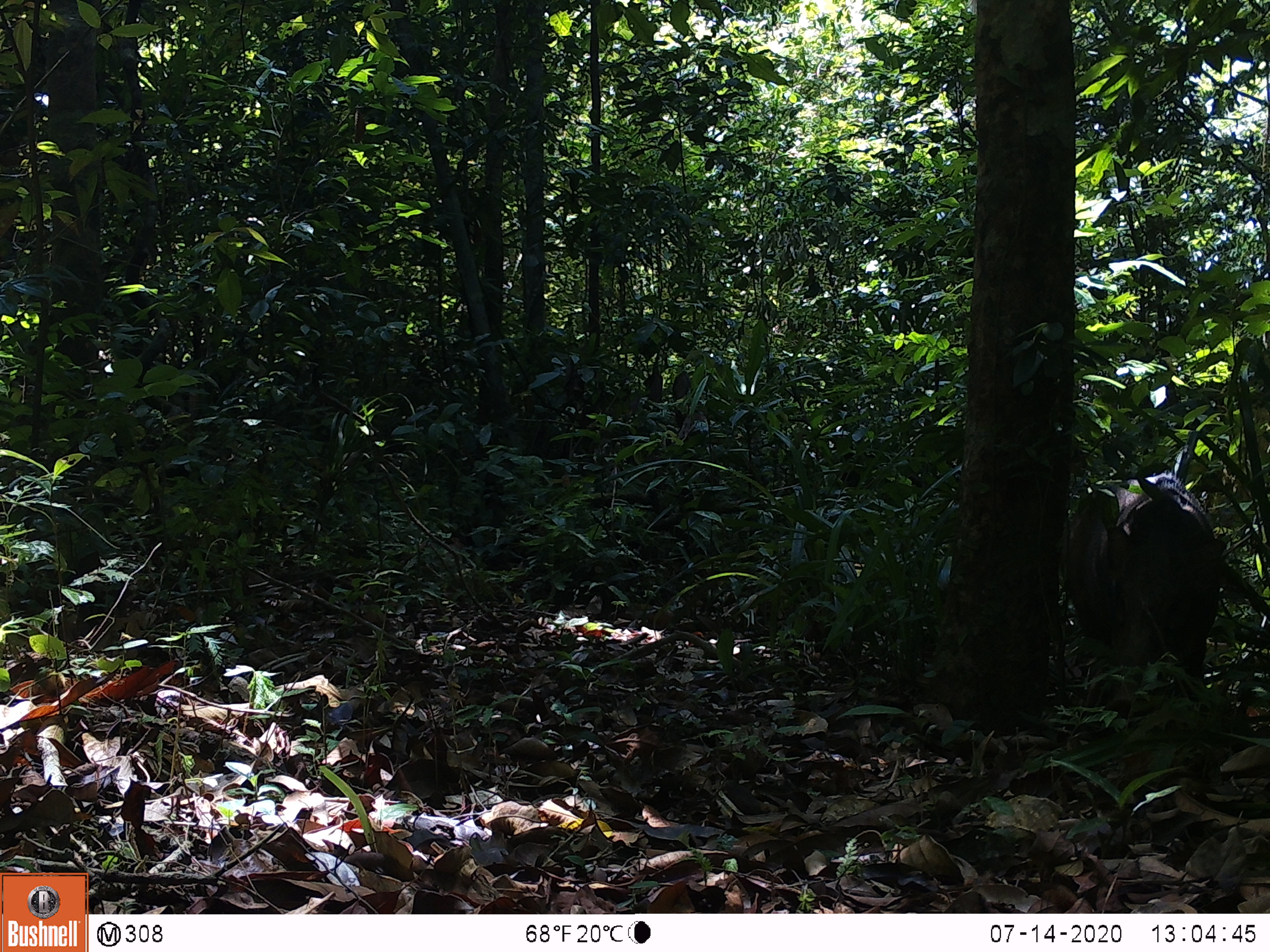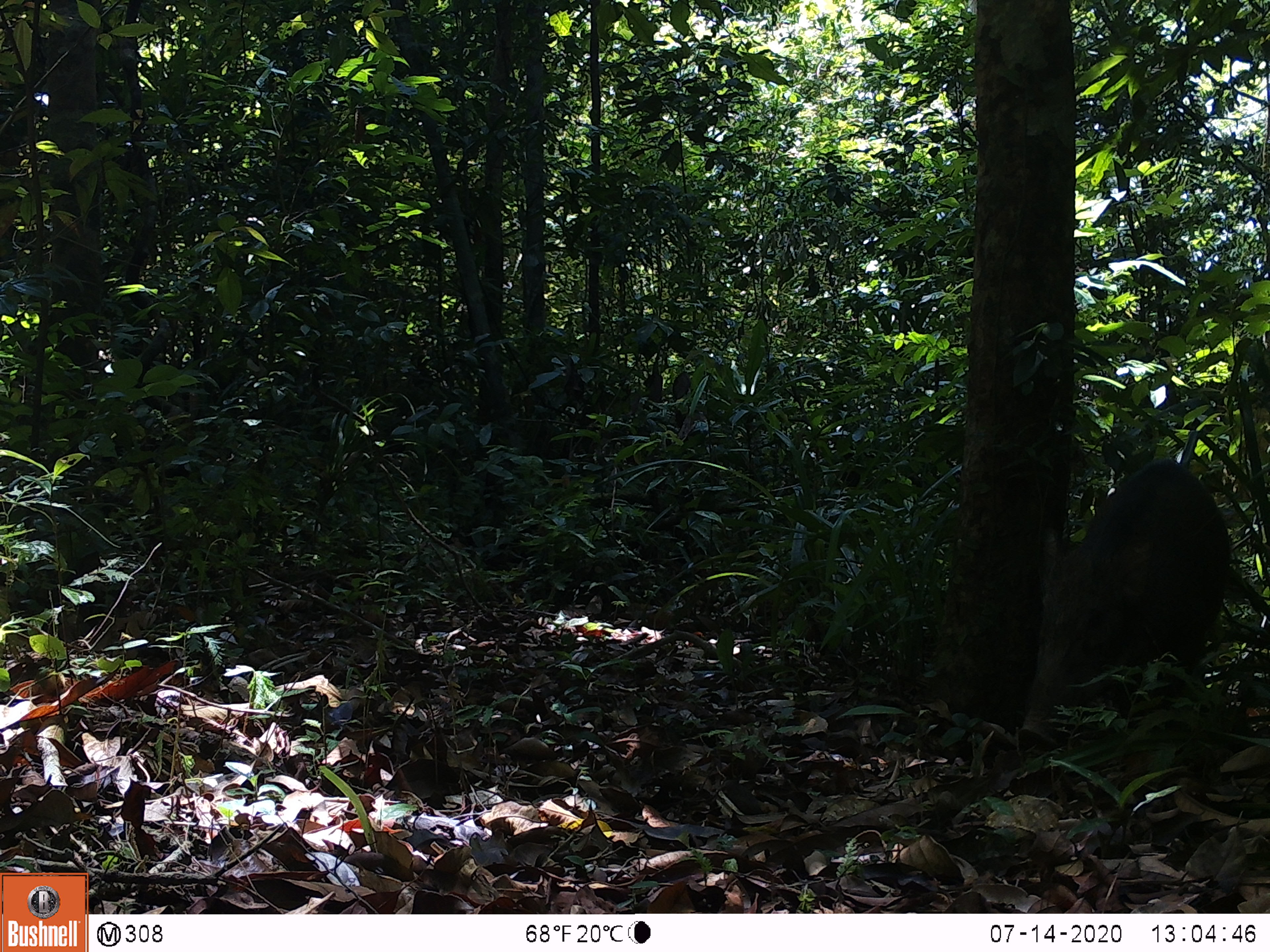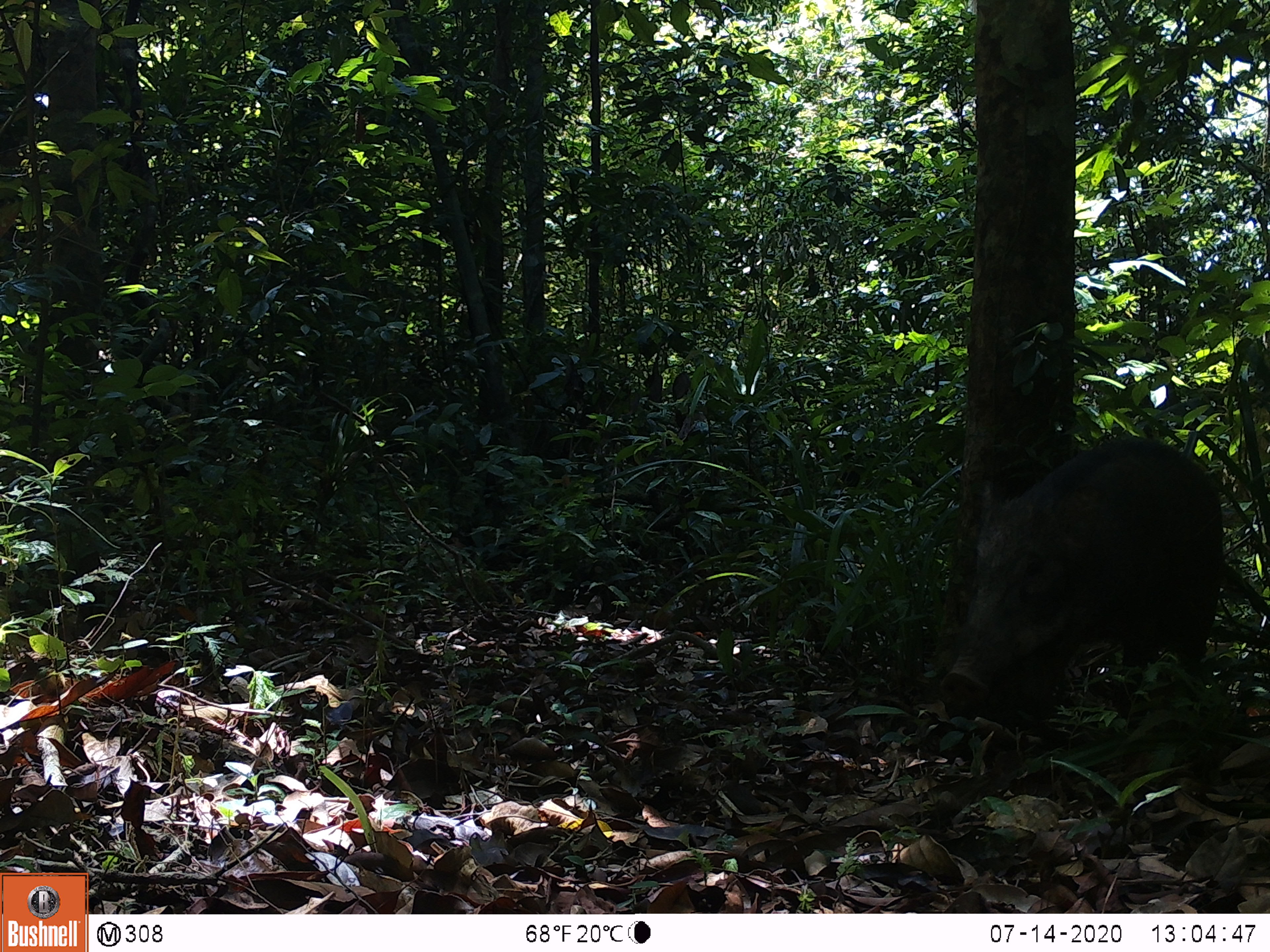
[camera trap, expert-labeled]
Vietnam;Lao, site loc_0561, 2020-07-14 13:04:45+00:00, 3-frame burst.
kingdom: Animalia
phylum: Chordata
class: Mammalia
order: Artiodactyla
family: Suidae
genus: Sus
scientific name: Sus scrofa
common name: eurasian wild pig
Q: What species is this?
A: Eurasian wild pig (Sus scrofa).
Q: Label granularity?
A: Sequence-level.